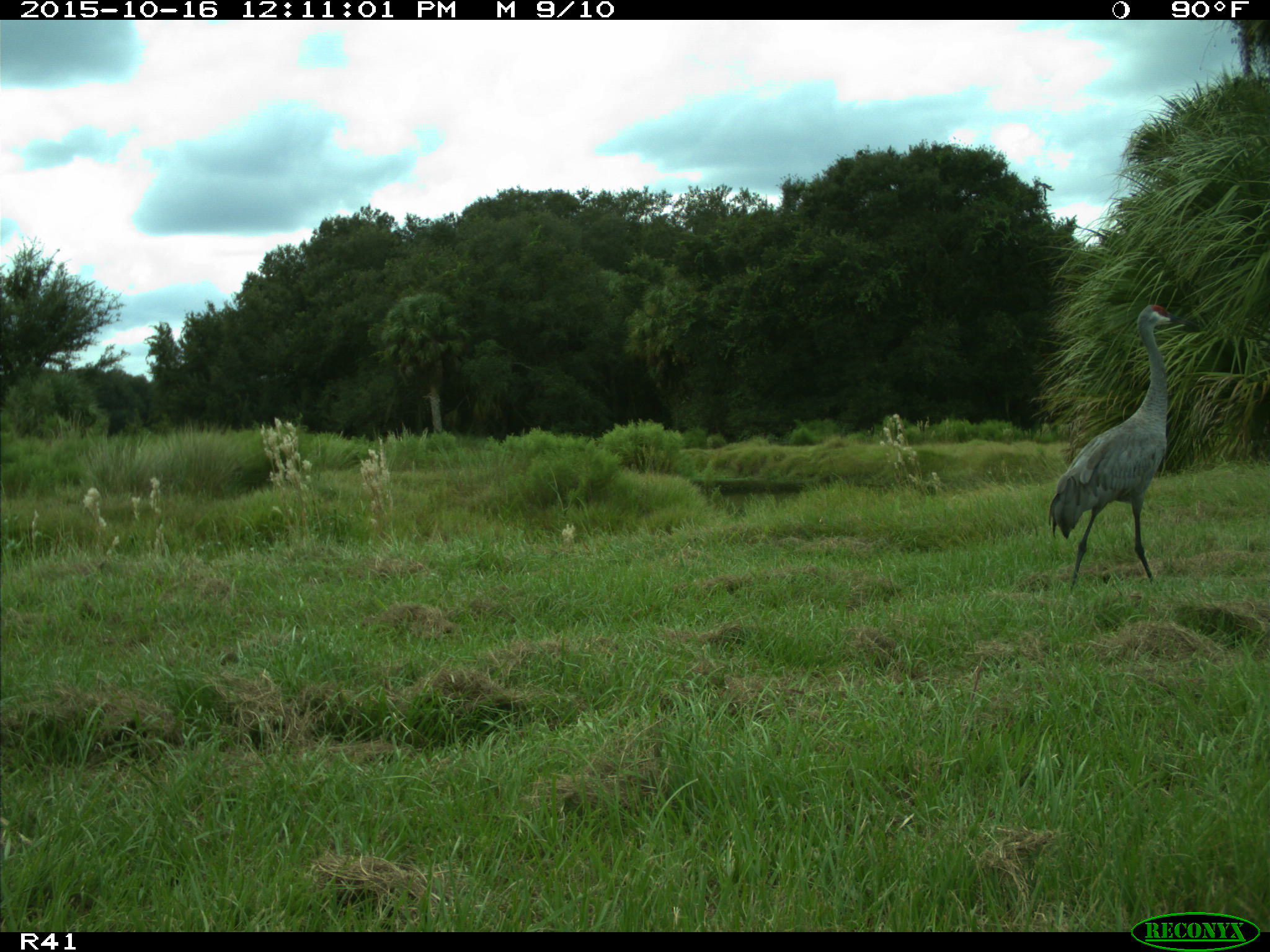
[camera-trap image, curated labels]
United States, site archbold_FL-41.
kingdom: Animalia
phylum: Chordata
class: Aves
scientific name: Aves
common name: birds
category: unidentified bird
Unidentified bird (birds) (Aves).